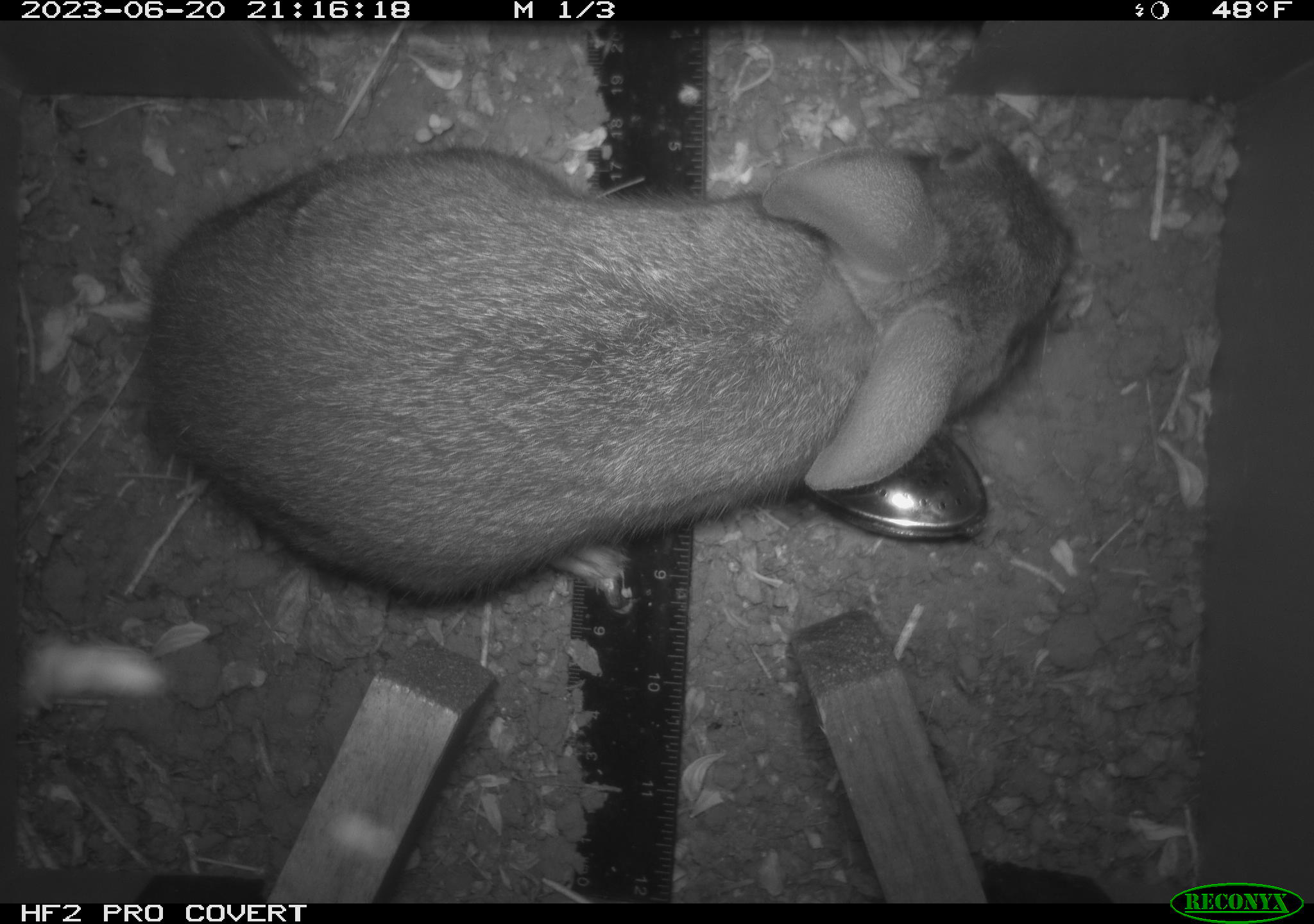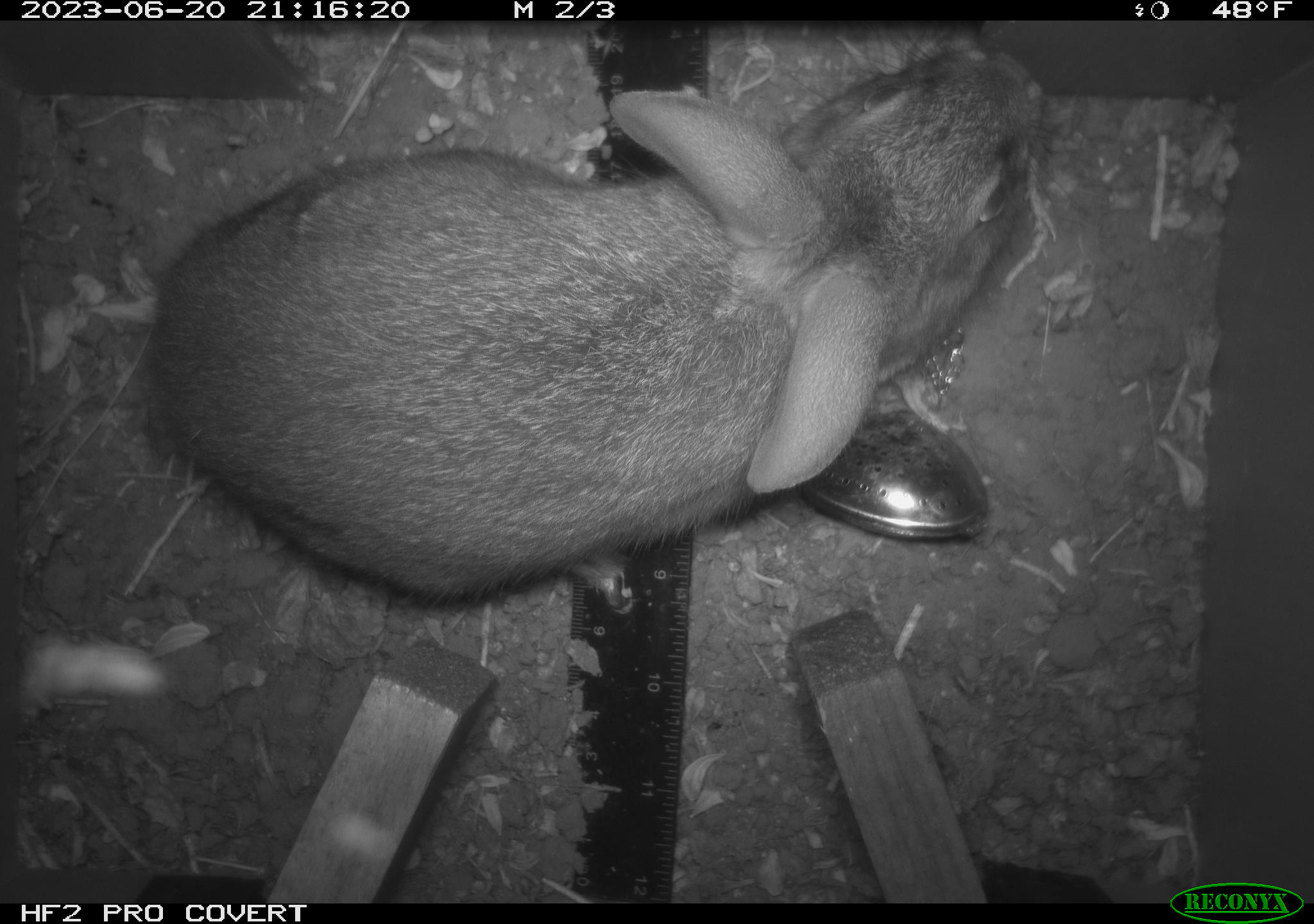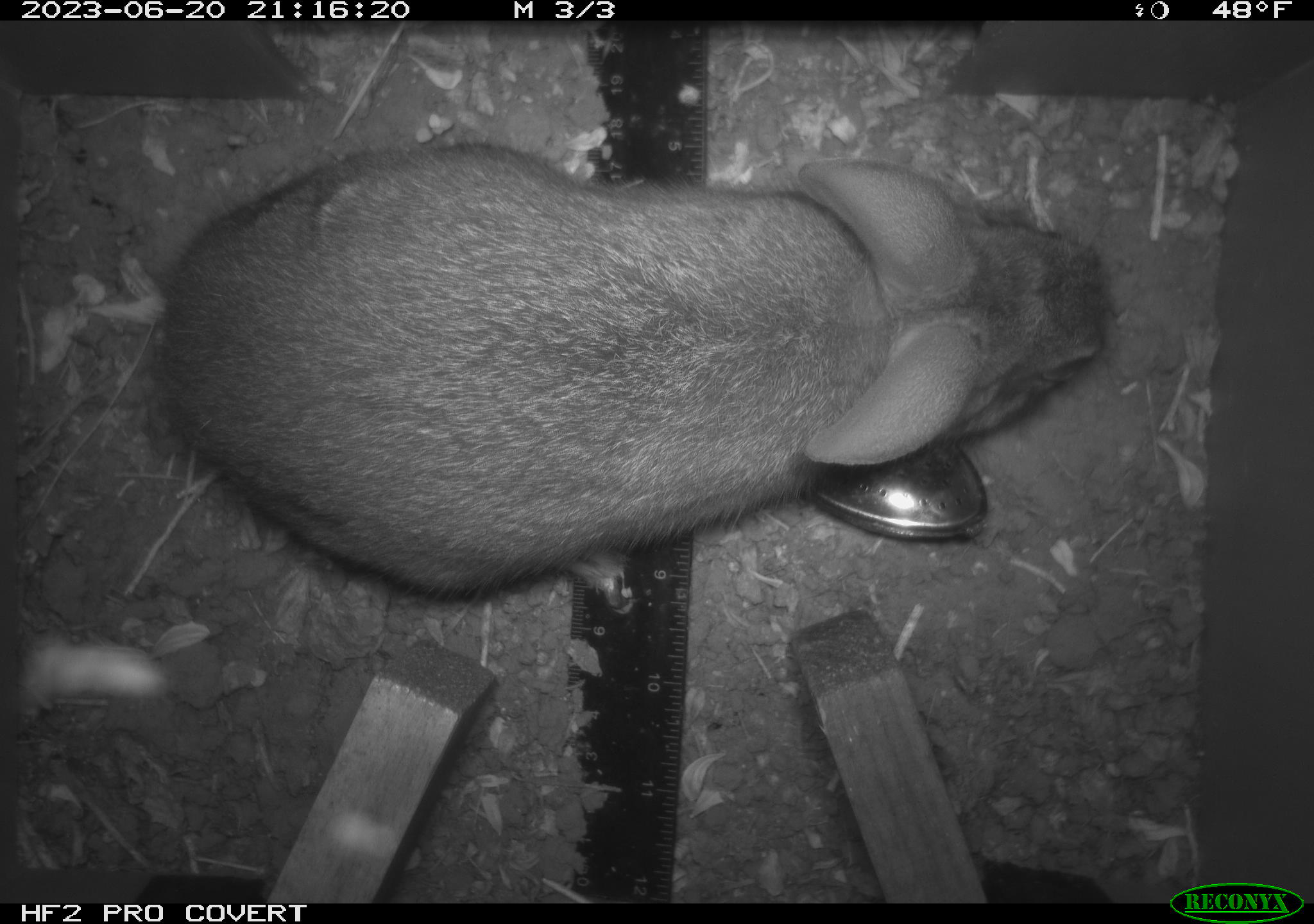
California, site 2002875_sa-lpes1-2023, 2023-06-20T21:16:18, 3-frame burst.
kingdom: Animalia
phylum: Chordata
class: Mammalia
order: Lagomorpha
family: Leporidae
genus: Sylvilagus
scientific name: Sylvilagus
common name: cottontail rabbits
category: sylvilagus species